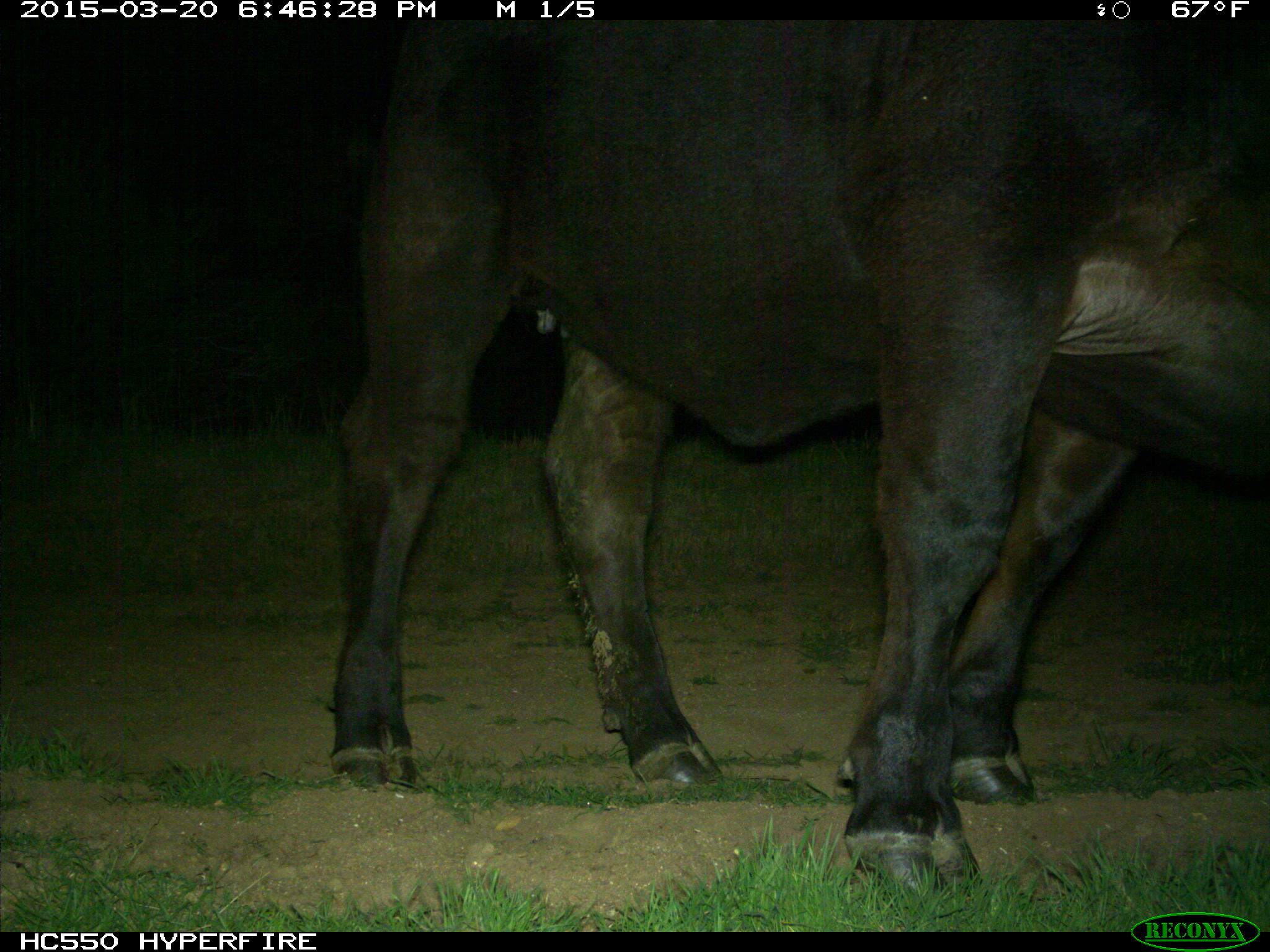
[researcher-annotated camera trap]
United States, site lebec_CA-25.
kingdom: Animalia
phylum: Chordata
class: Mammalia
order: Artiodactyla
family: Bovidae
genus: Bos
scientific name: Bos taurus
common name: domestic cow